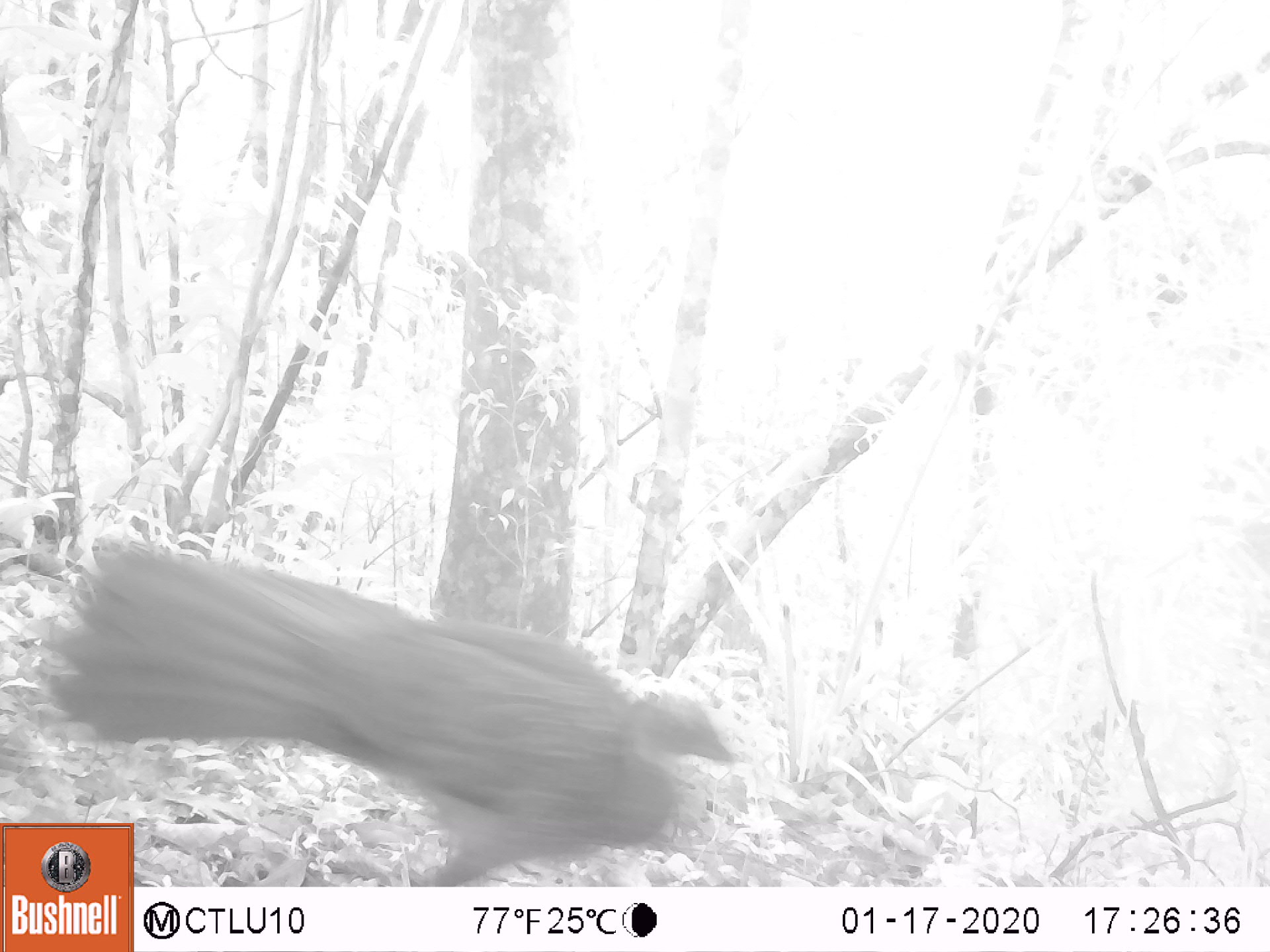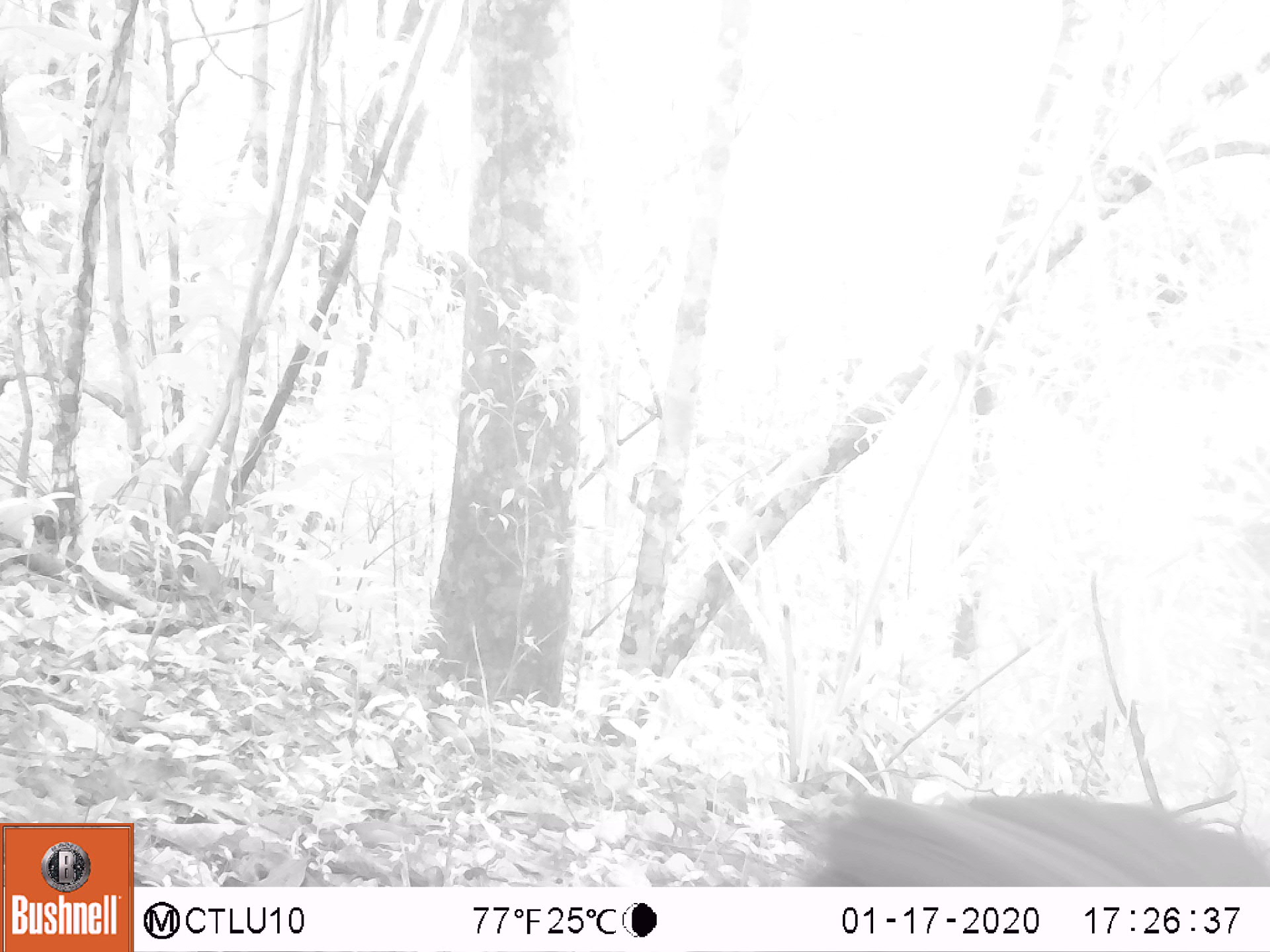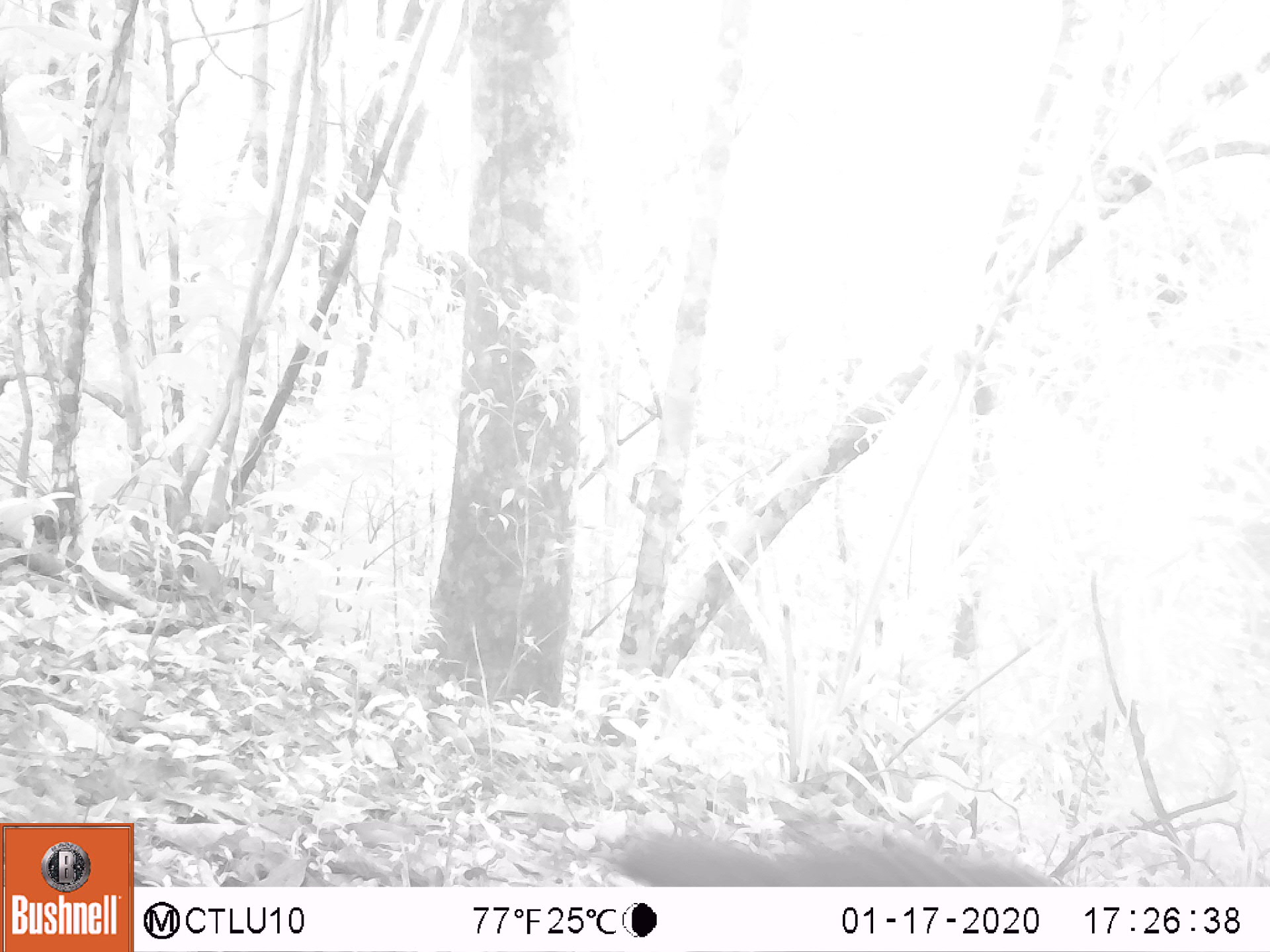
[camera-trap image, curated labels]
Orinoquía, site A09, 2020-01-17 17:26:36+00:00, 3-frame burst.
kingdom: Animalia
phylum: Chordata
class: Aves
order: Galliformes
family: Cracidae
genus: Penelope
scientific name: Penelope jacquacu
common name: spix's guan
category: spixs guan